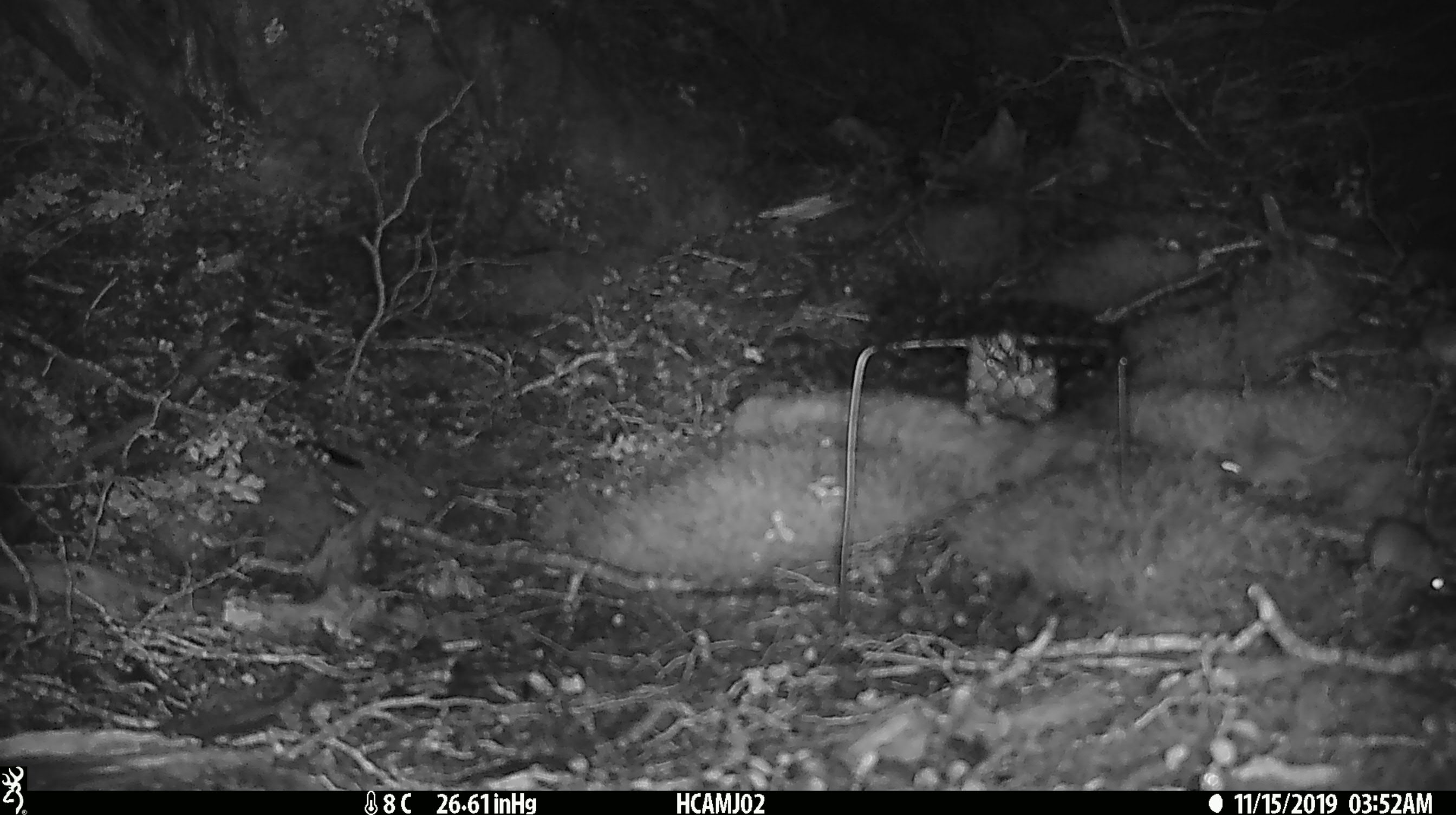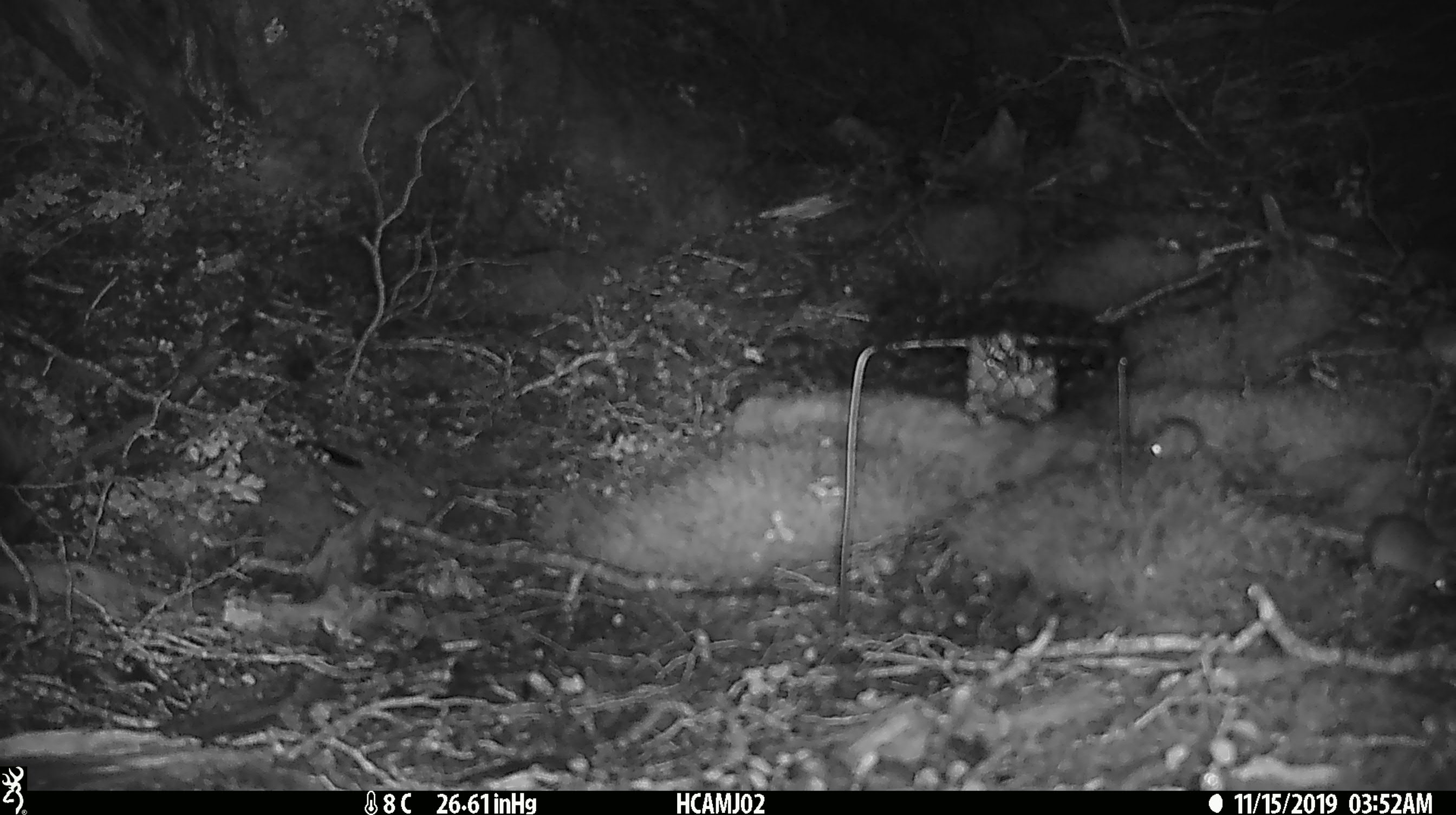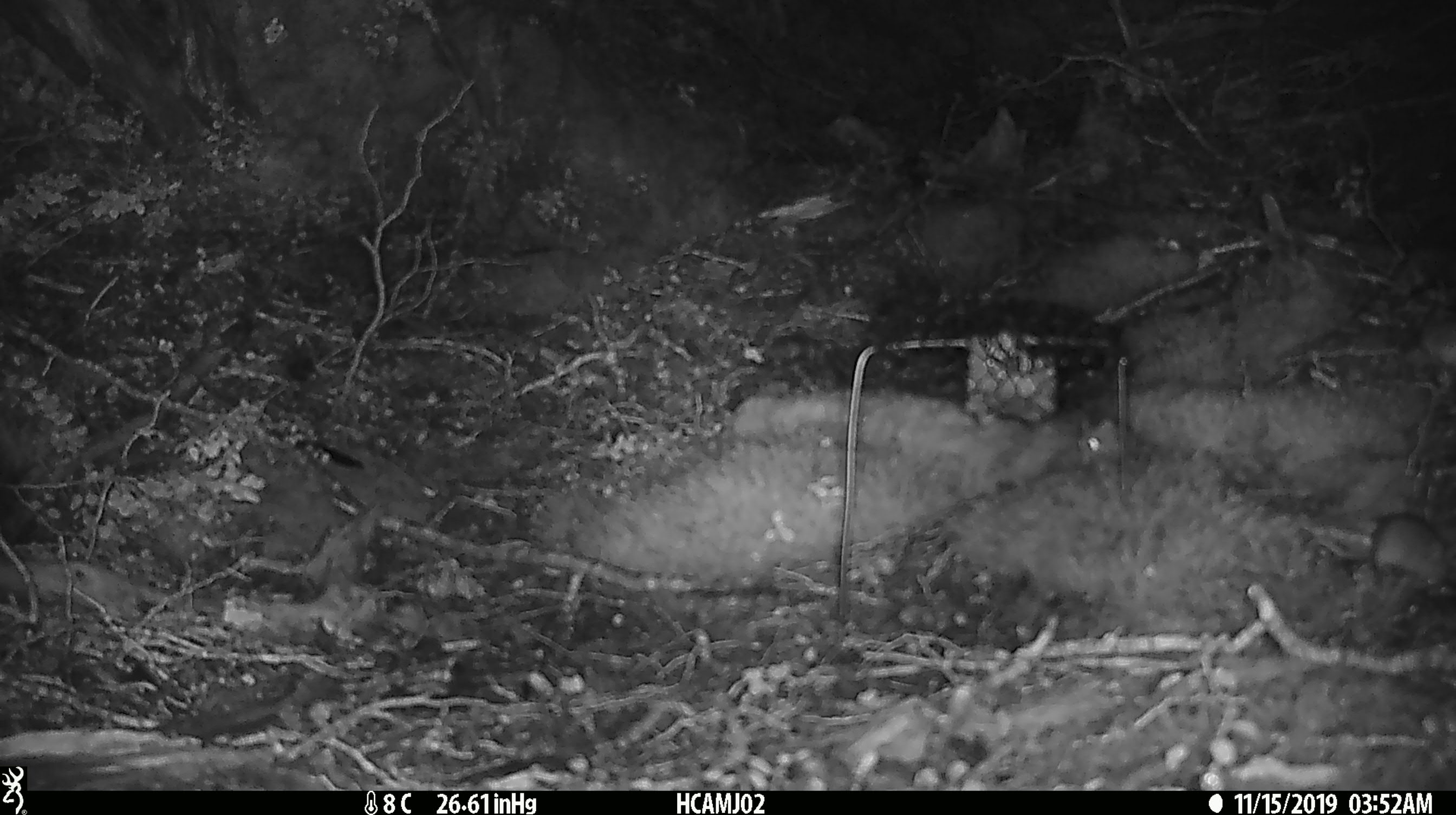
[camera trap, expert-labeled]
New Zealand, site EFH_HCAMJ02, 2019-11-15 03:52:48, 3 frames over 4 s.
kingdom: Animalia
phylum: Chordata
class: Mammalia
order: Rodentia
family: Muridae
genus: Mus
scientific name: Mus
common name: mouse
Mouse (Mus).